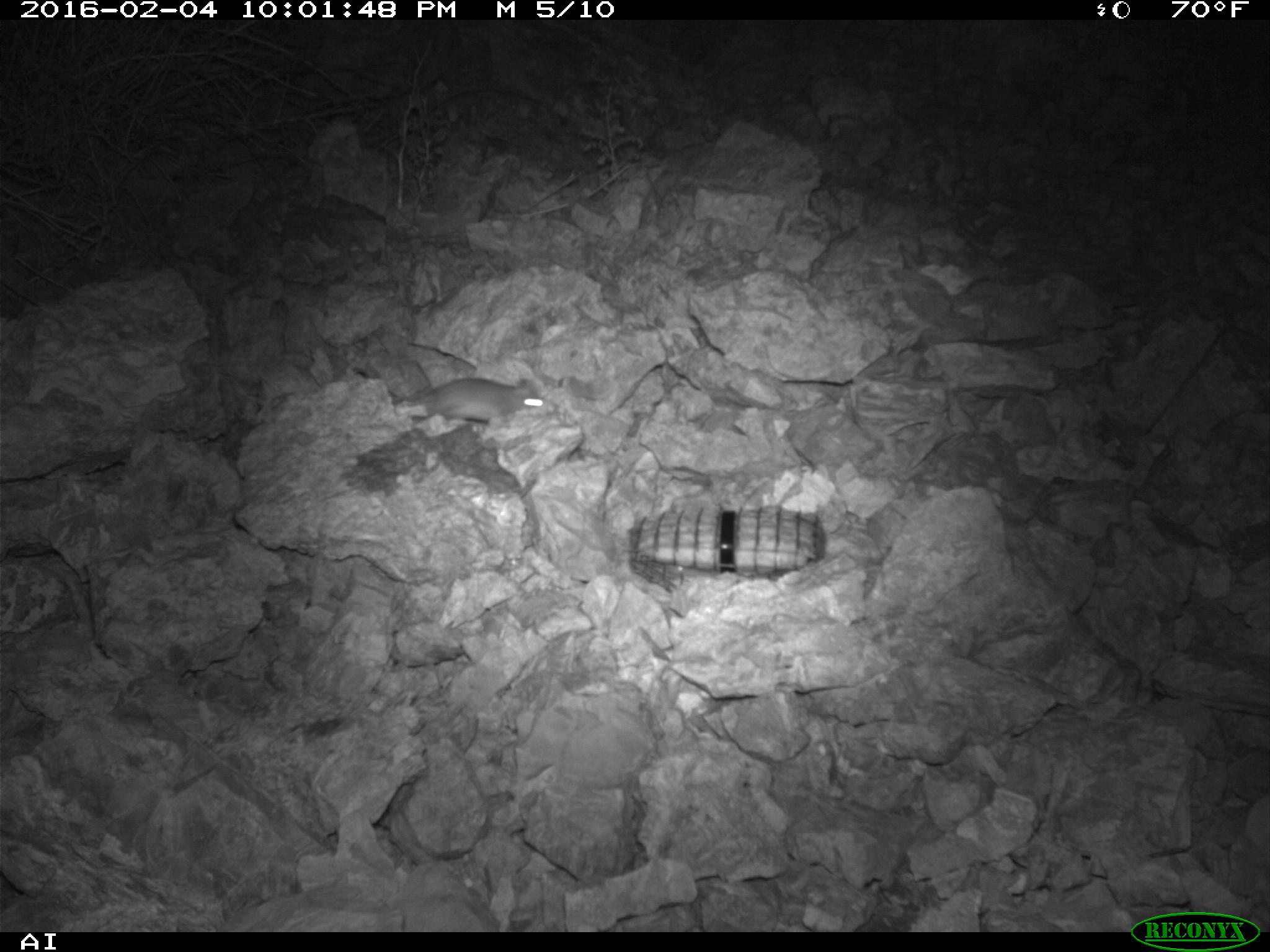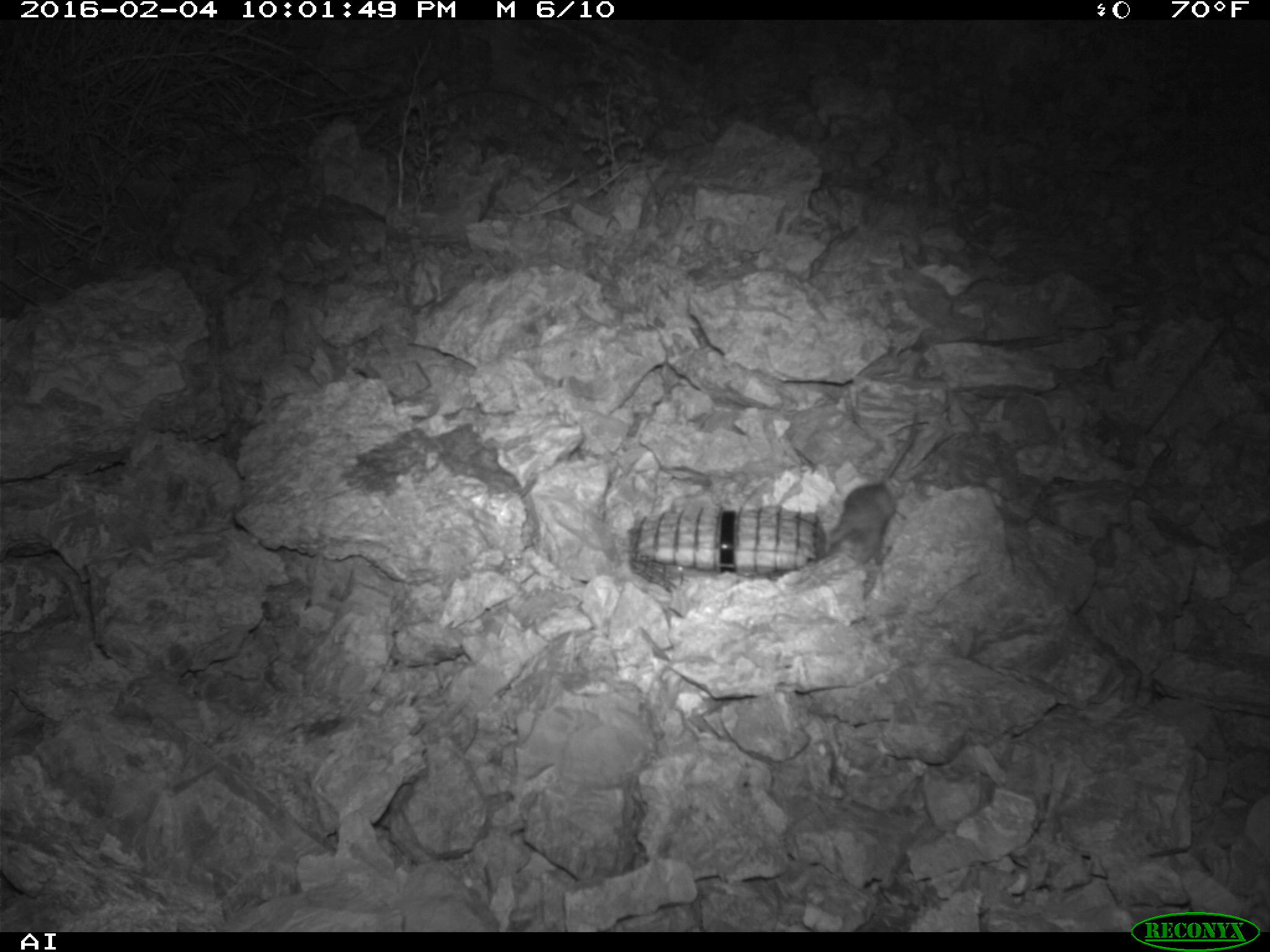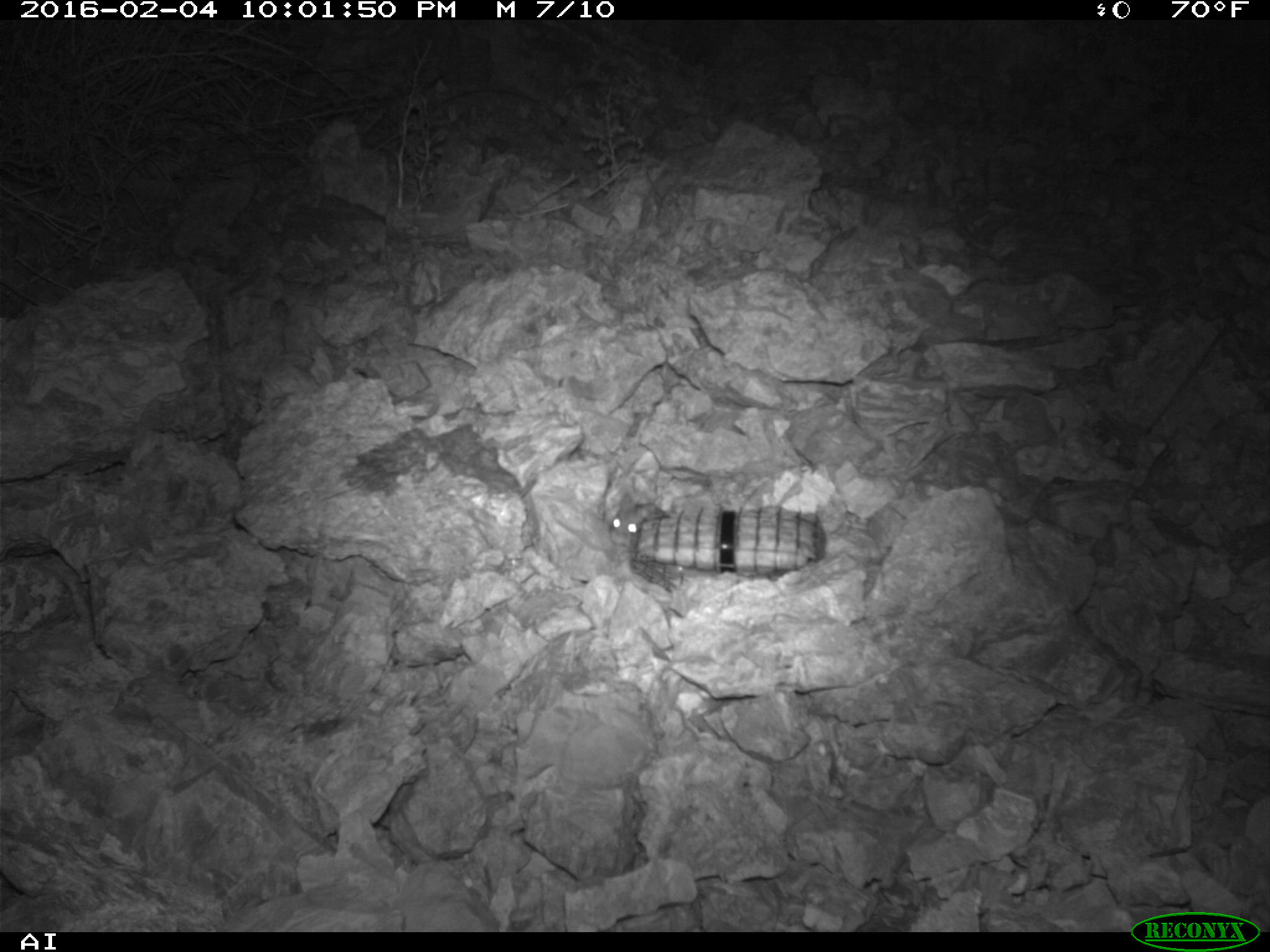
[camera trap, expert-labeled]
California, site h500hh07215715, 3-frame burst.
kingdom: Animalia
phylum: Chordata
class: Mammalia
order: Rodentia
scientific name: Rodentia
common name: rodent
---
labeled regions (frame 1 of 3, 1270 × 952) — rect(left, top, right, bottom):
rodent: rect(393, 374, 544, 423)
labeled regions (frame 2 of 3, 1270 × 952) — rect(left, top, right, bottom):
rodent: rect(828, 412, 920, 562)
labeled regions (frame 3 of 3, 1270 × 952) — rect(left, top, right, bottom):
rodent: rect(611, 490, 654, 537)